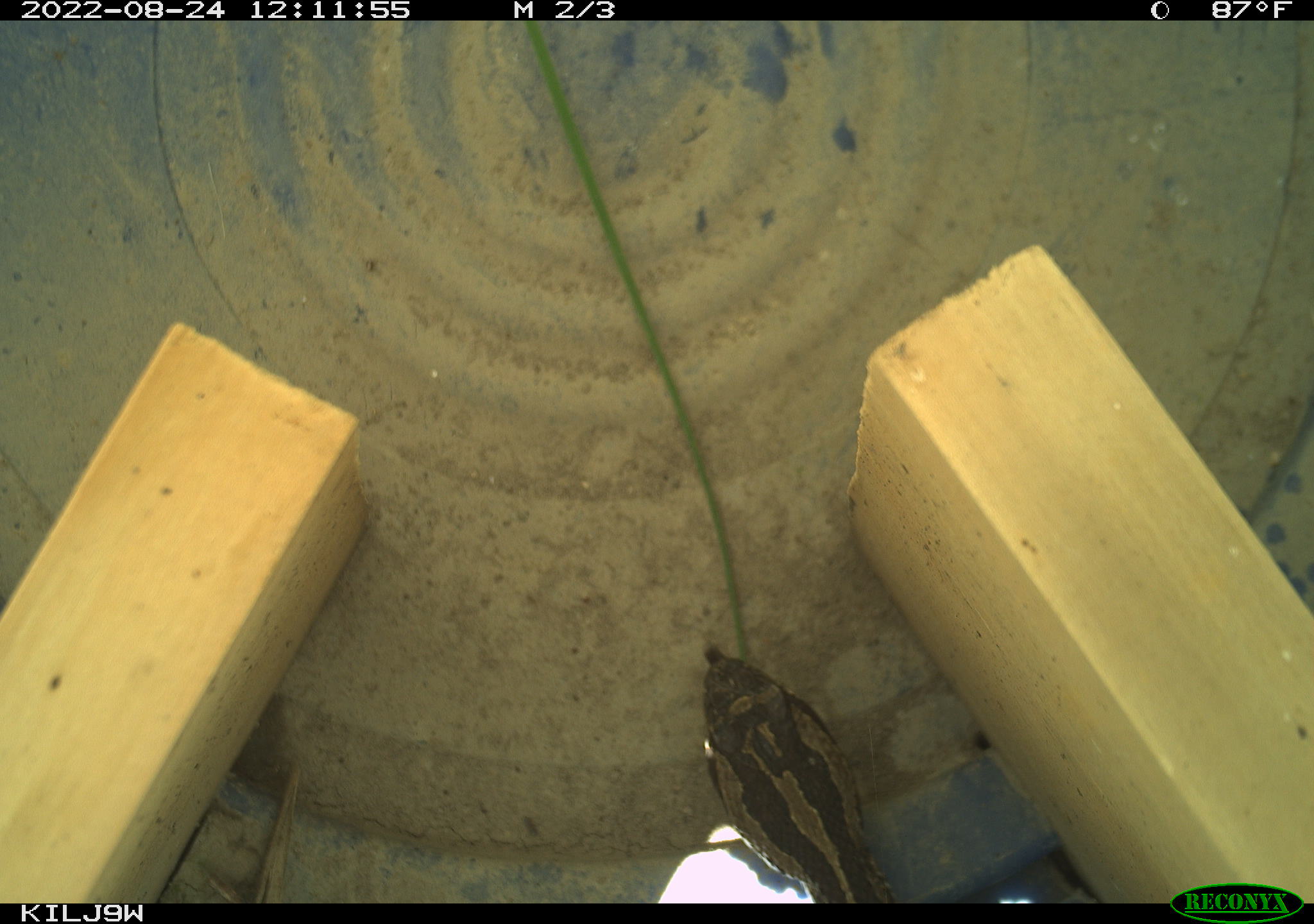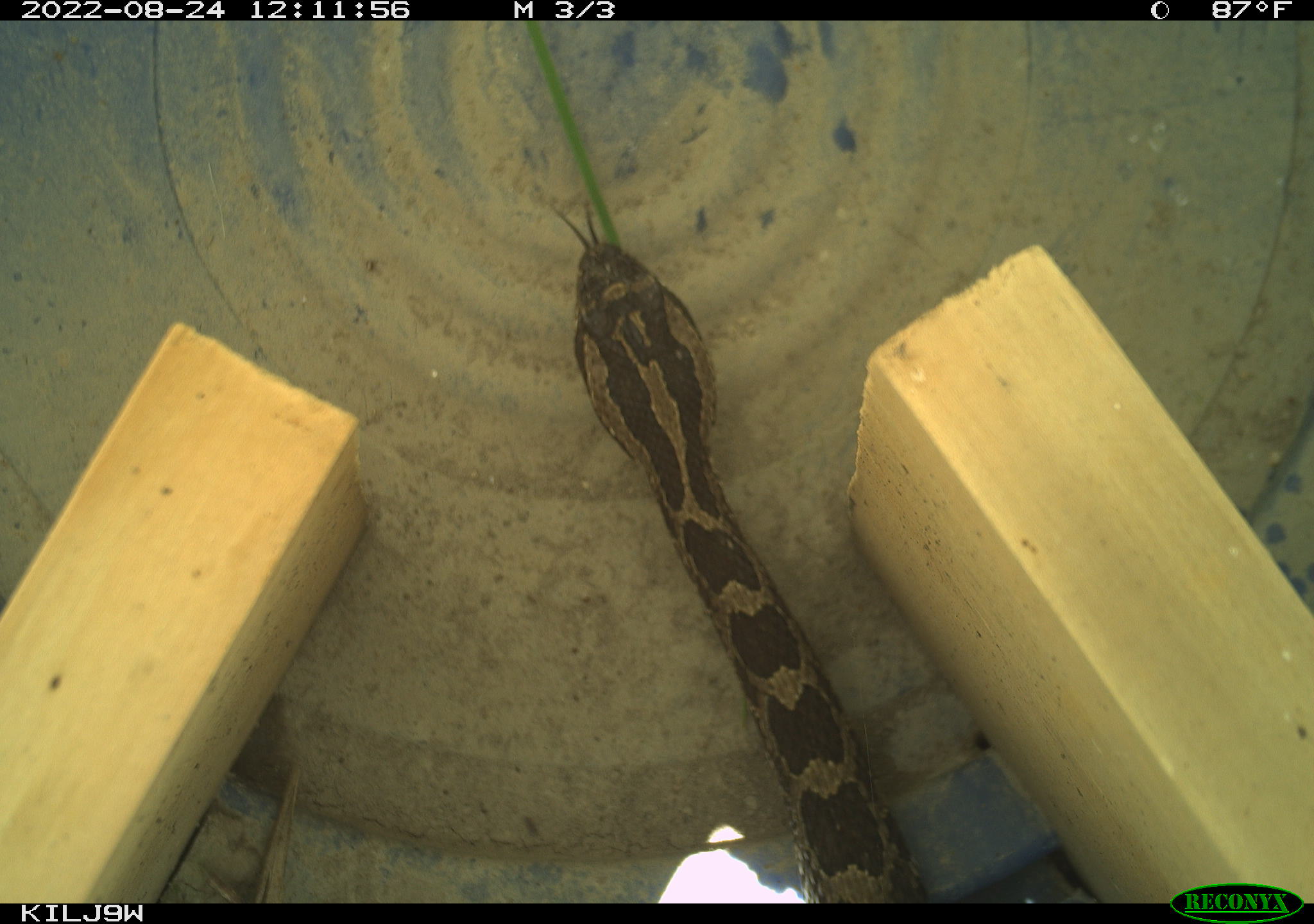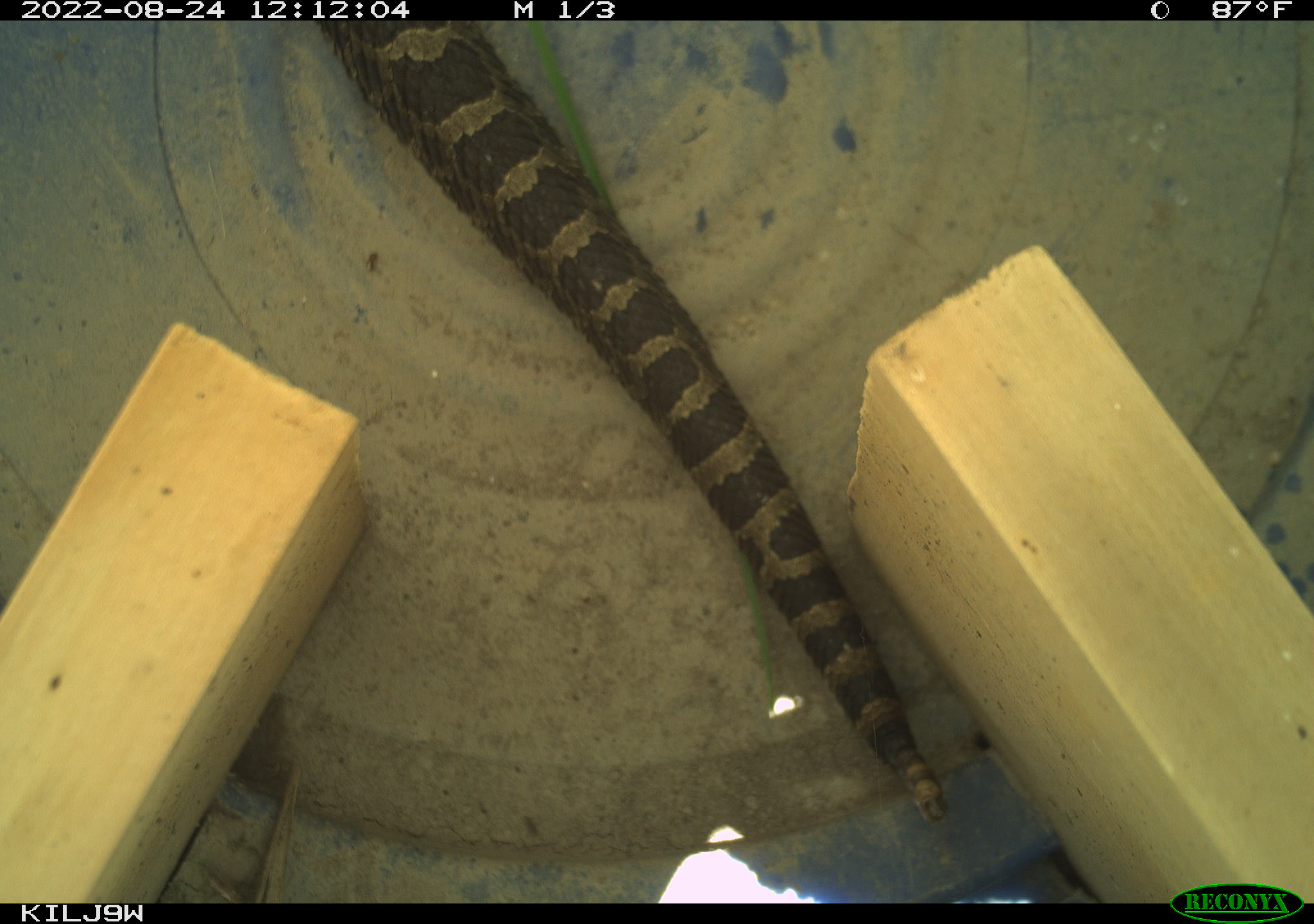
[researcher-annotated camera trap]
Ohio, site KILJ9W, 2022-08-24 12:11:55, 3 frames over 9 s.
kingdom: Animalia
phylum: Chordata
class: Reptilia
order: Squamata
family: Viperidae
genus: Sistrurus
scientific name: Sistrurus catenatus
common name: eastern massasauga